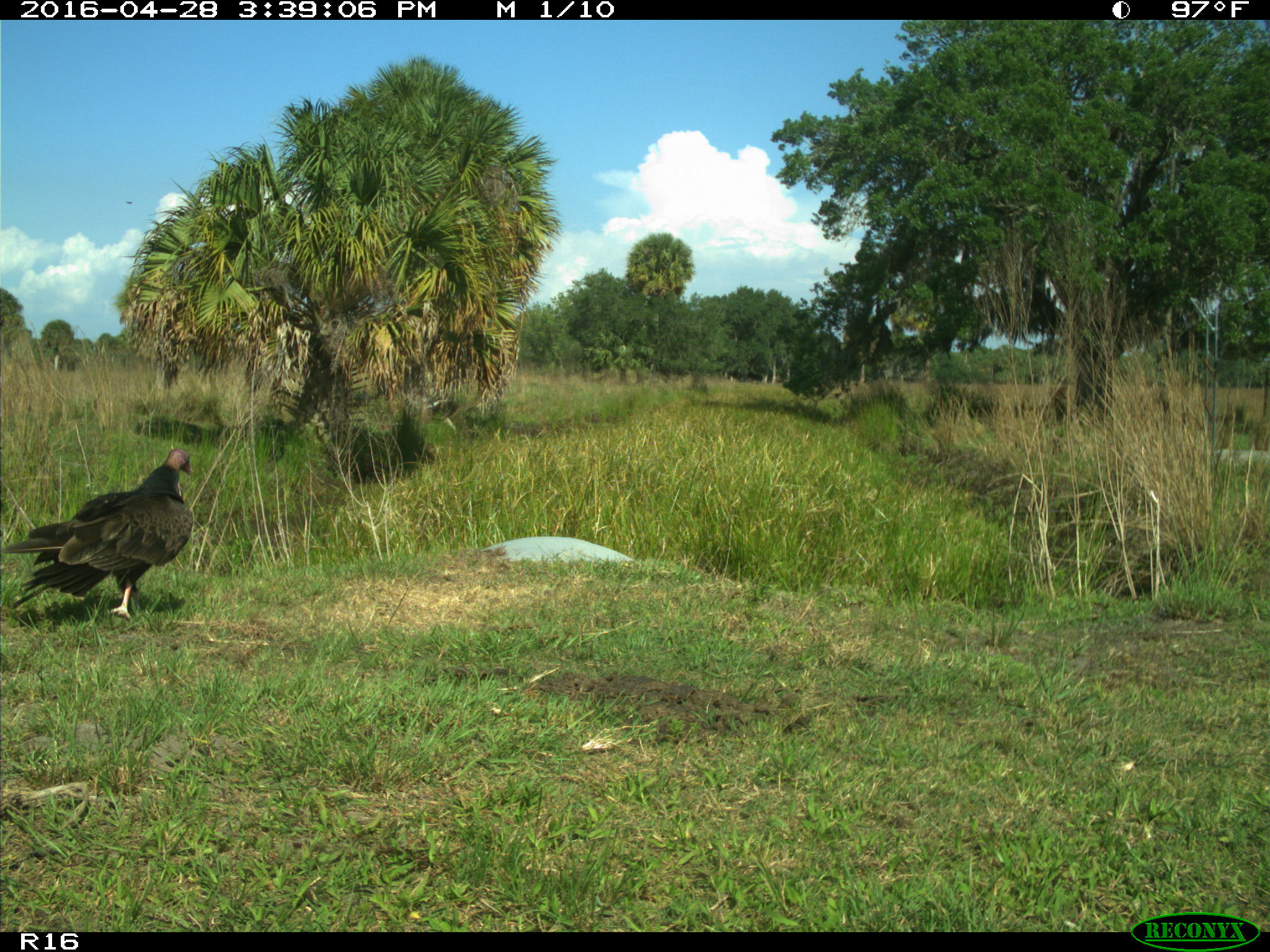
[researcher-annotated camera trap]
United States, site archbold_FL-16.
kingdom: Animalia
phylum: Chordata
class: Aves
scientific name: Aves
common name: birds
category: unidentified bird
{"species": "unidentified bird (birds) (Aves)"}